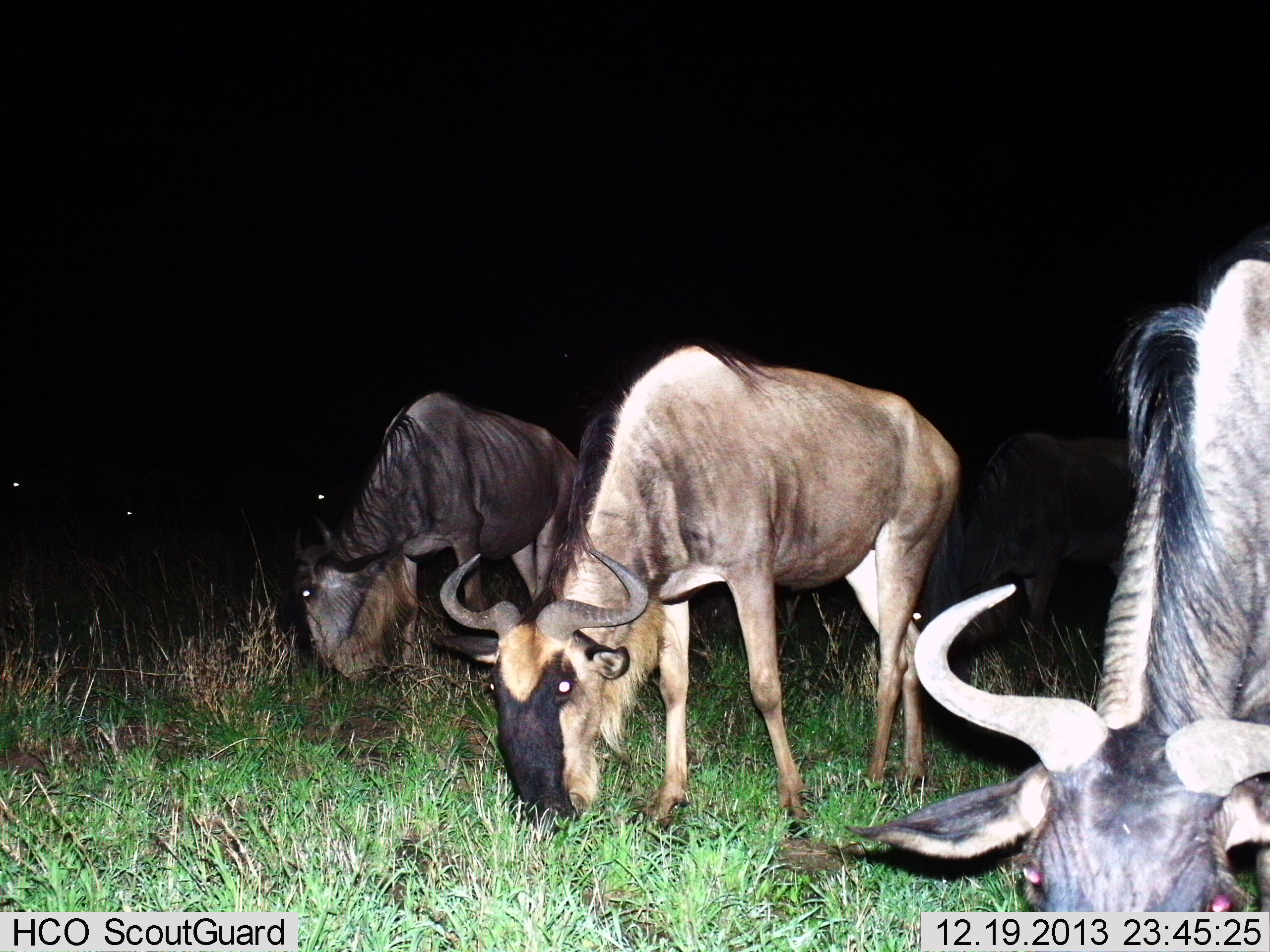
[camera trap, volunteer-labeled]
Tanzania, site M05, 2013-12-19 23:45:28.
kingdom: Animalia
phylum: Chordata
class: Mammalia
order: Artiodactyla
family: Bovidae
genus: Connochaetes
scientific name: Connochaetes taurinus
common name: blue wildebeest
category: wildebeest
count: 4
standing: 40%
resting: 10%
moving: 0%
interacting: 0%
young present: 0%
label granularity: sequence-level